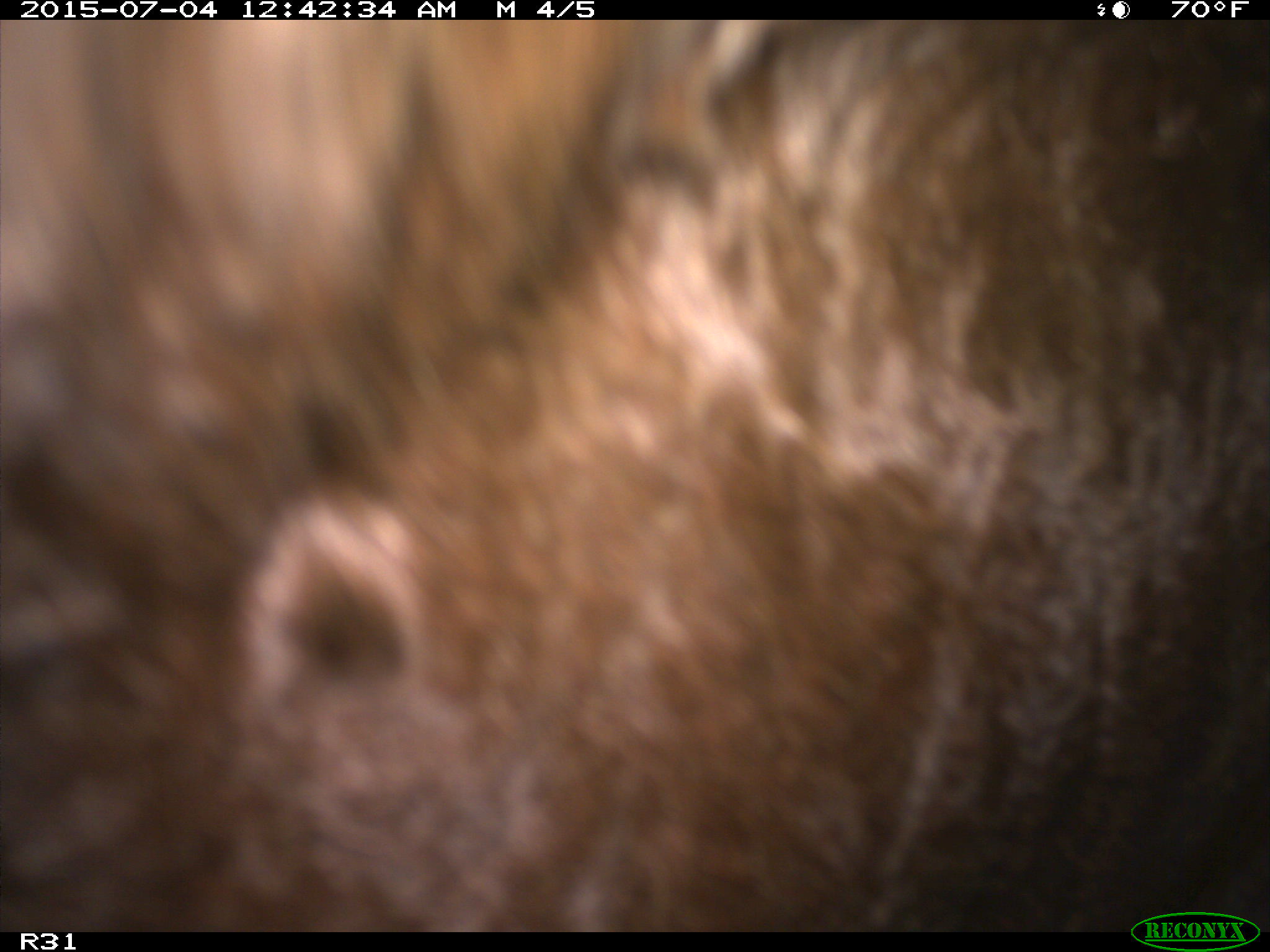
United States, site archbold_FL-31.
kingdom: Animalia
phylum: Chordata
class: Mammalia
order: Artiodactyla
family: Bovidae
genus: Bos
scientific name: Bos taurus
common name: domestic cow